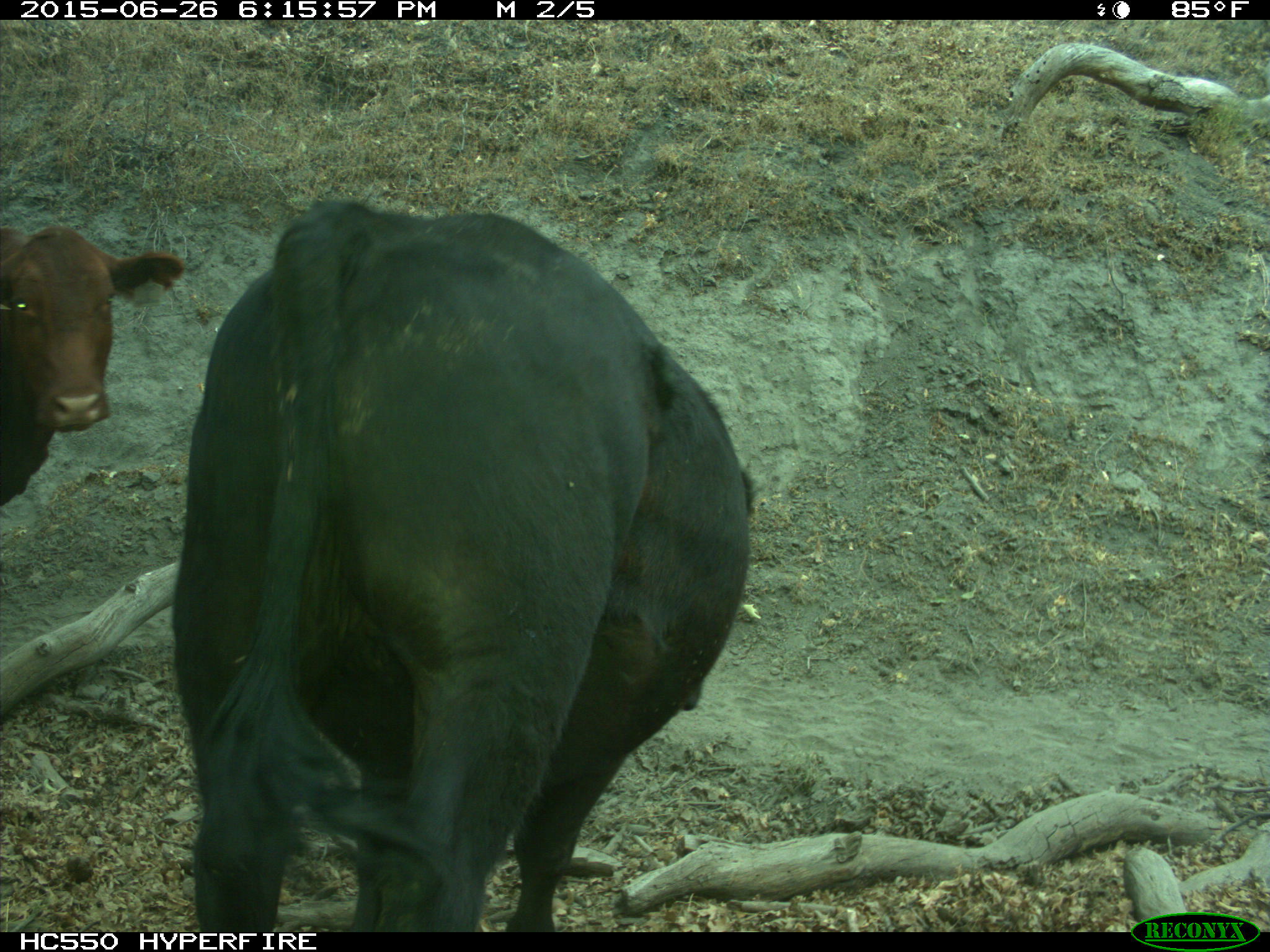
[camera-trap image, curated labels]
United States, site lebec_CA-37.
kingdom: Animalia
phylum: Chordata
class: Mammalia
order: Artiodactyla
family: Bovidae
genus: Bos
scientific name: Bos taurus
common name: domestic cow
Bos taurus (domestic cow).